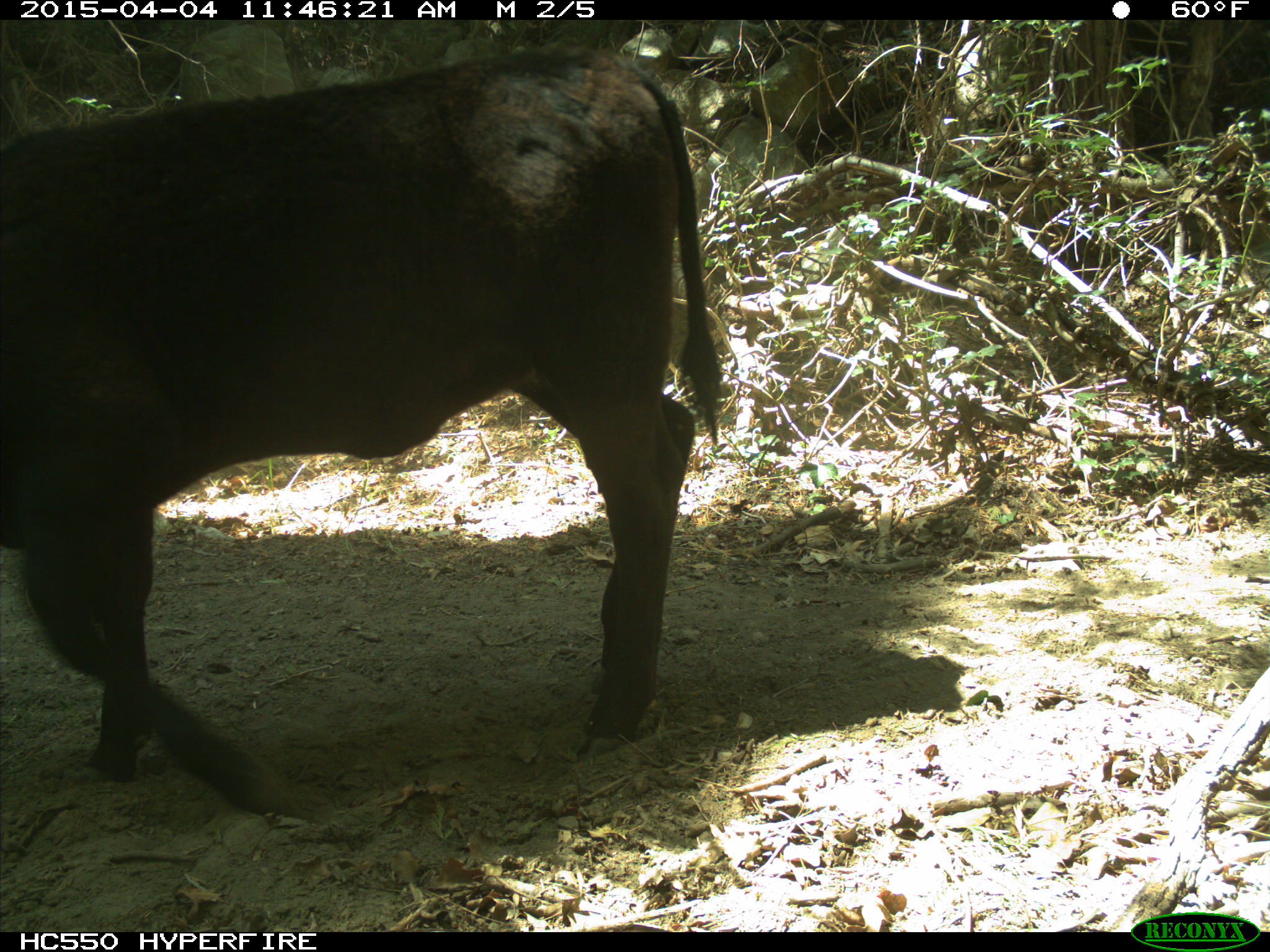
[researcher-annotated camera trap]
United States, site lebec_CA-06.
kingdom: Animalia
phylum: Chordata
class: Mammalia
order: Artiodactyla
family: Bovidae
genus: Bos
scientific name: Bos taurus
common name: domestic cow